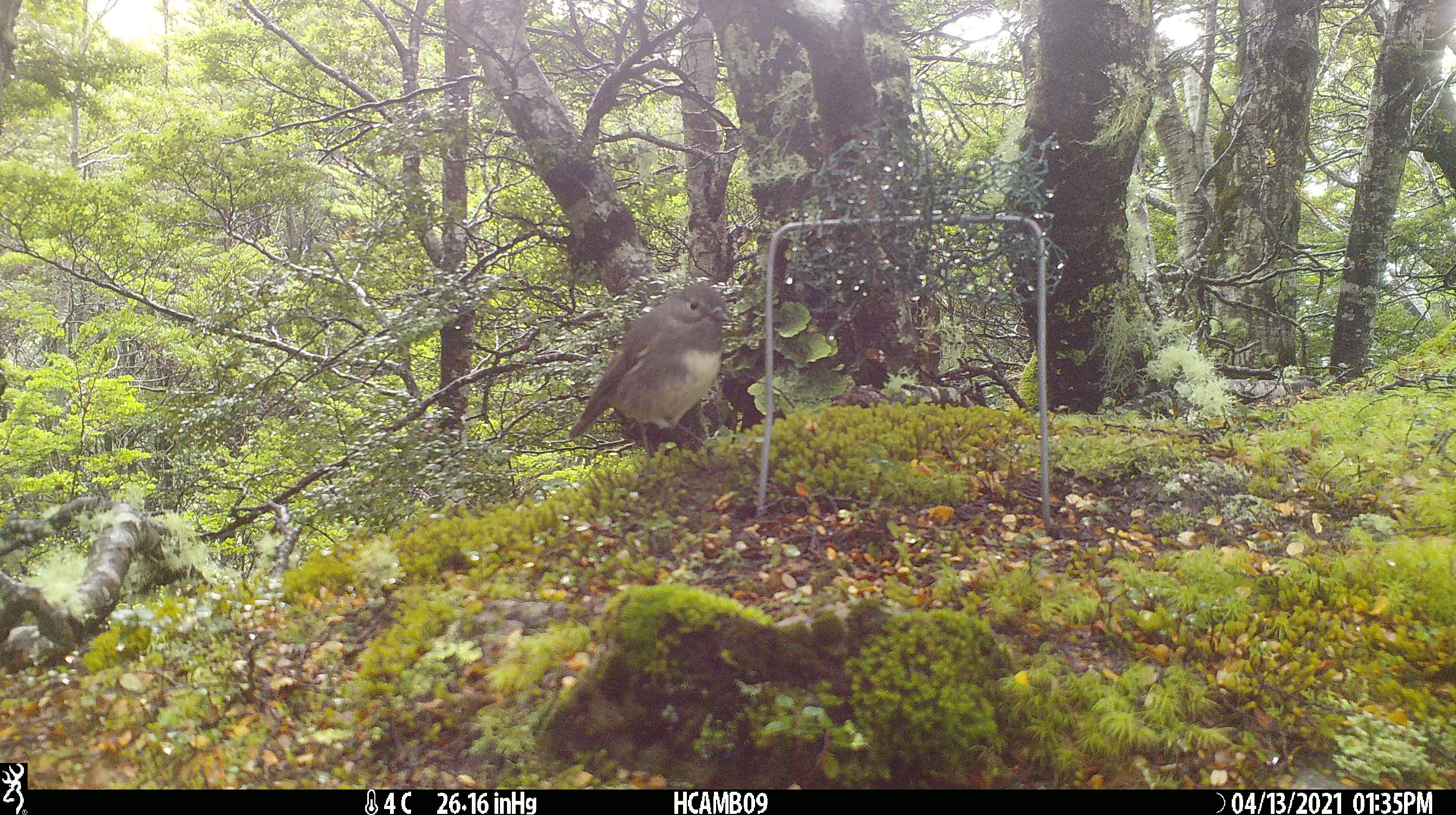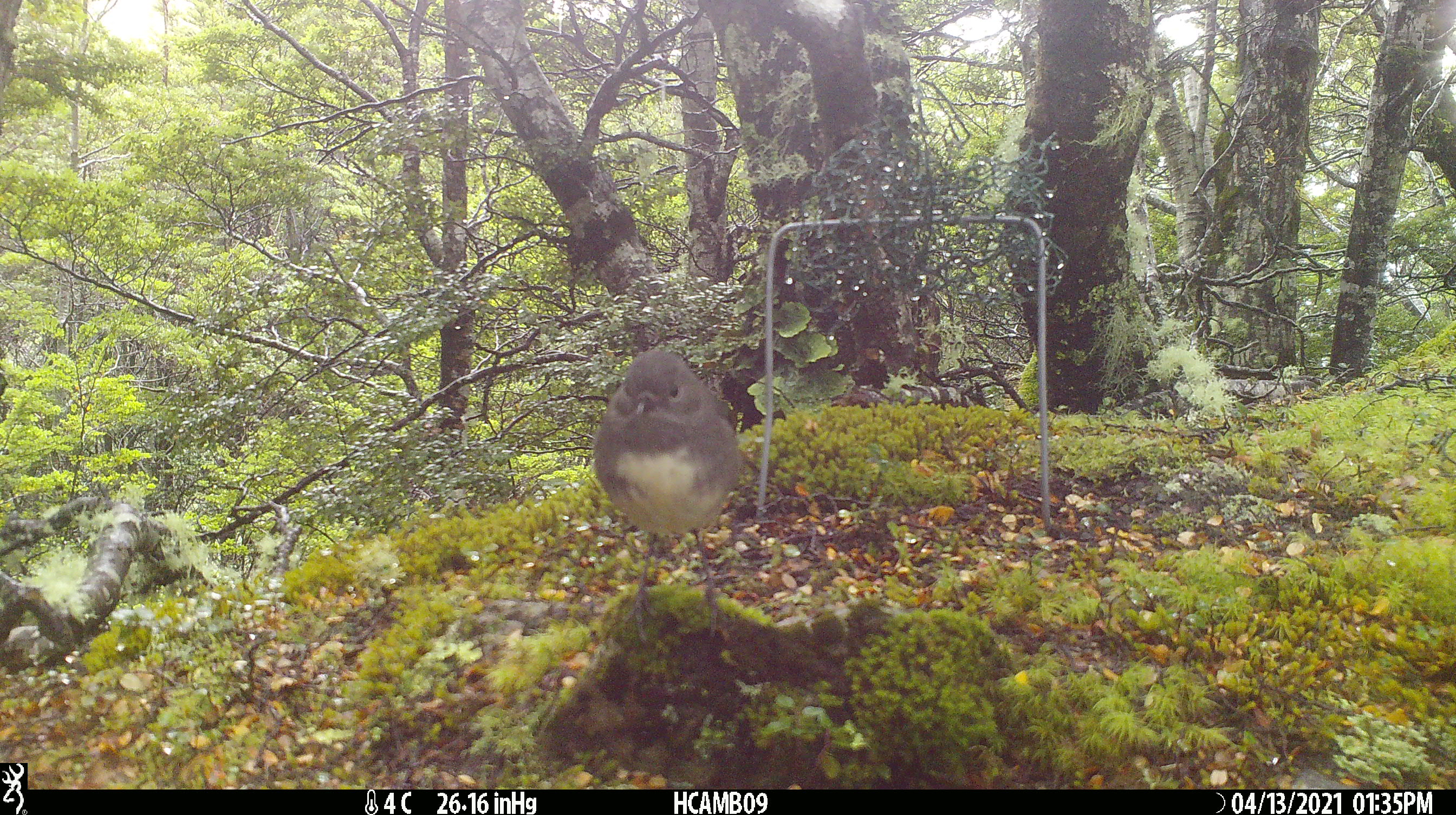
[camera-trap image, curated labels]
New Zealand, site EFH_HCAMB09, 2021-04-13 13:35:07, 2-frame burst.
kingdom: Animalia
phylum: Chordata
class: Aves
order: Passeriformes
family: Petroicidae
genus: Petroica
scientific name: Petroica australis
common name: new zealand robin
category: robin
Robin (new zealand robin) (Petroica australis).